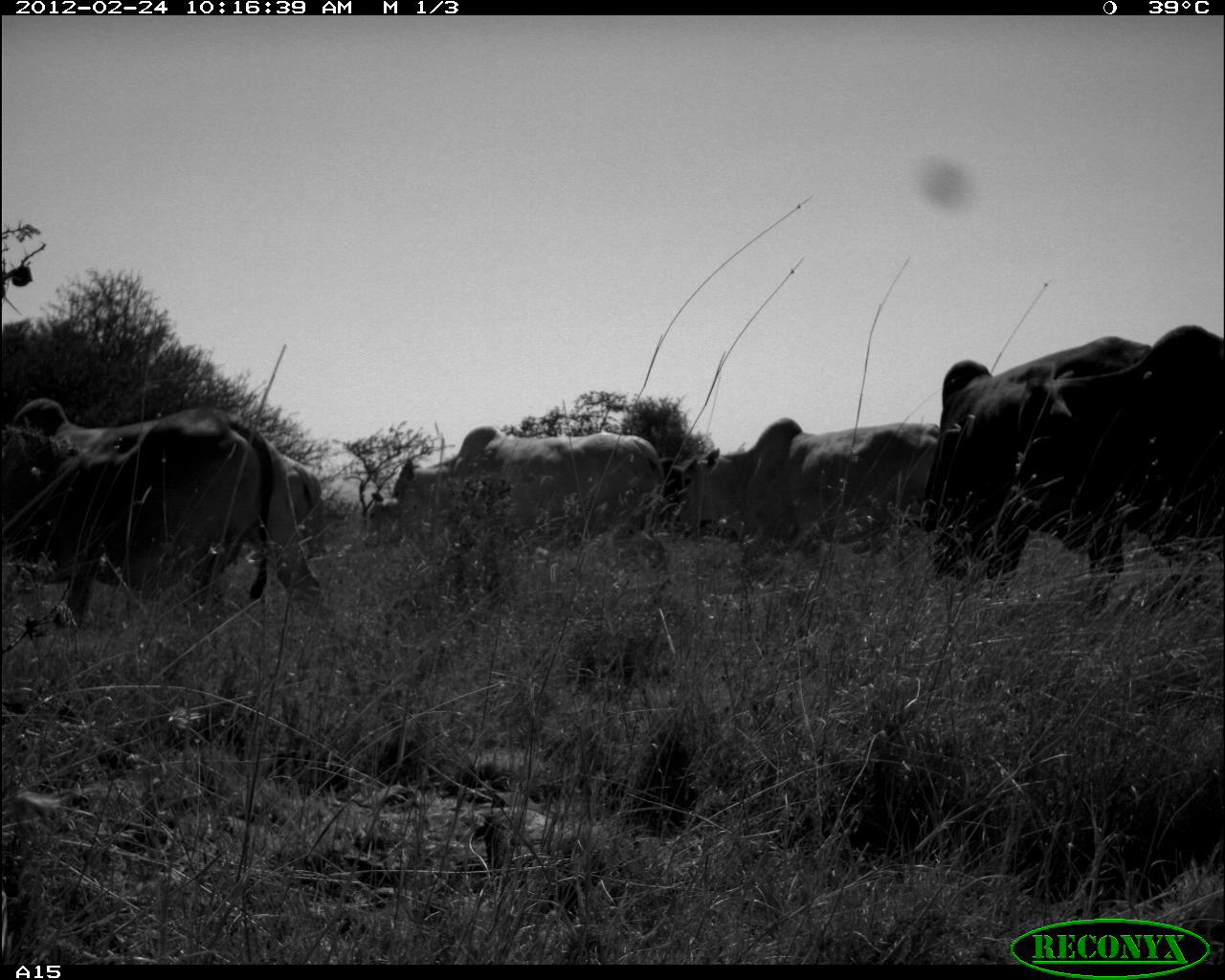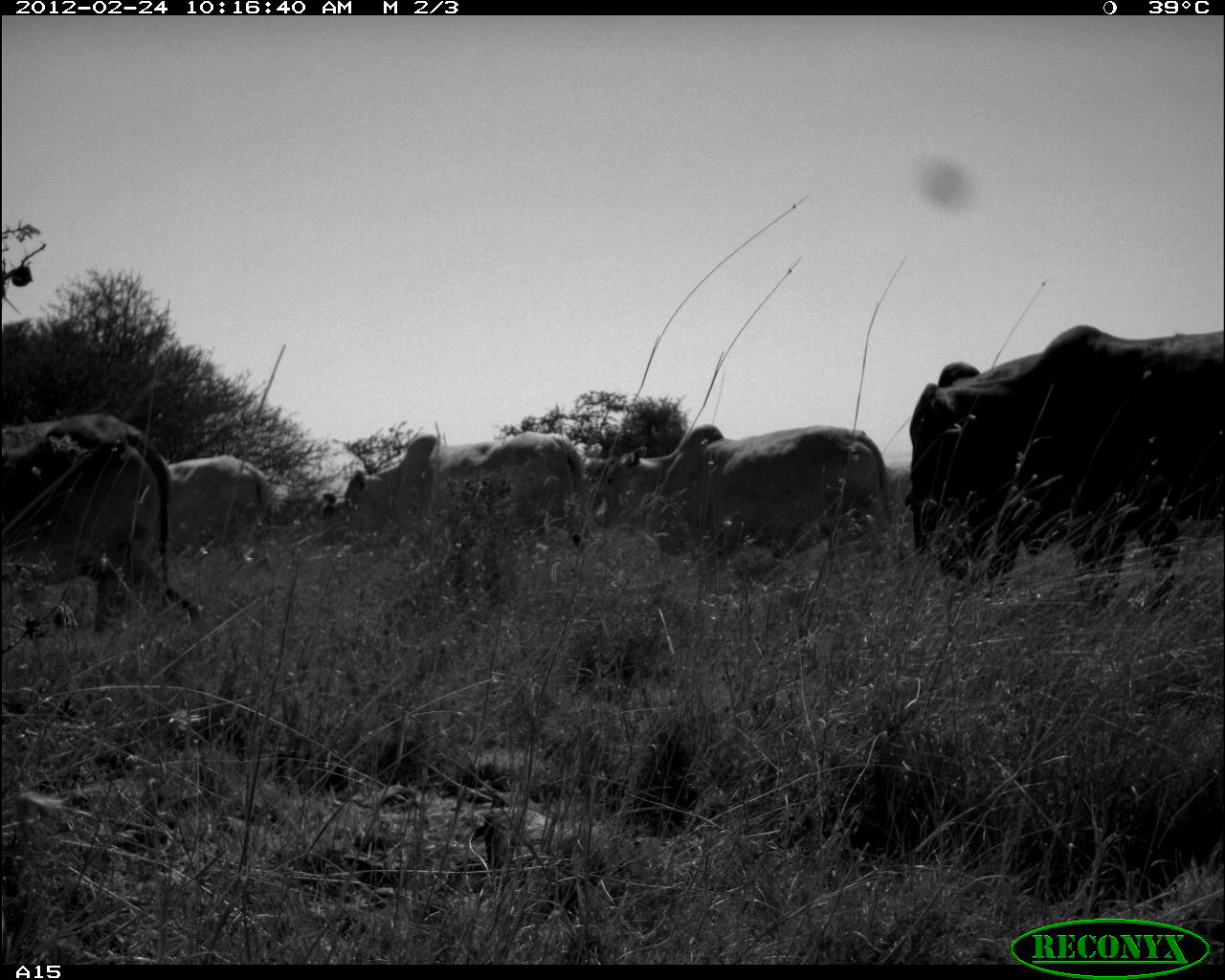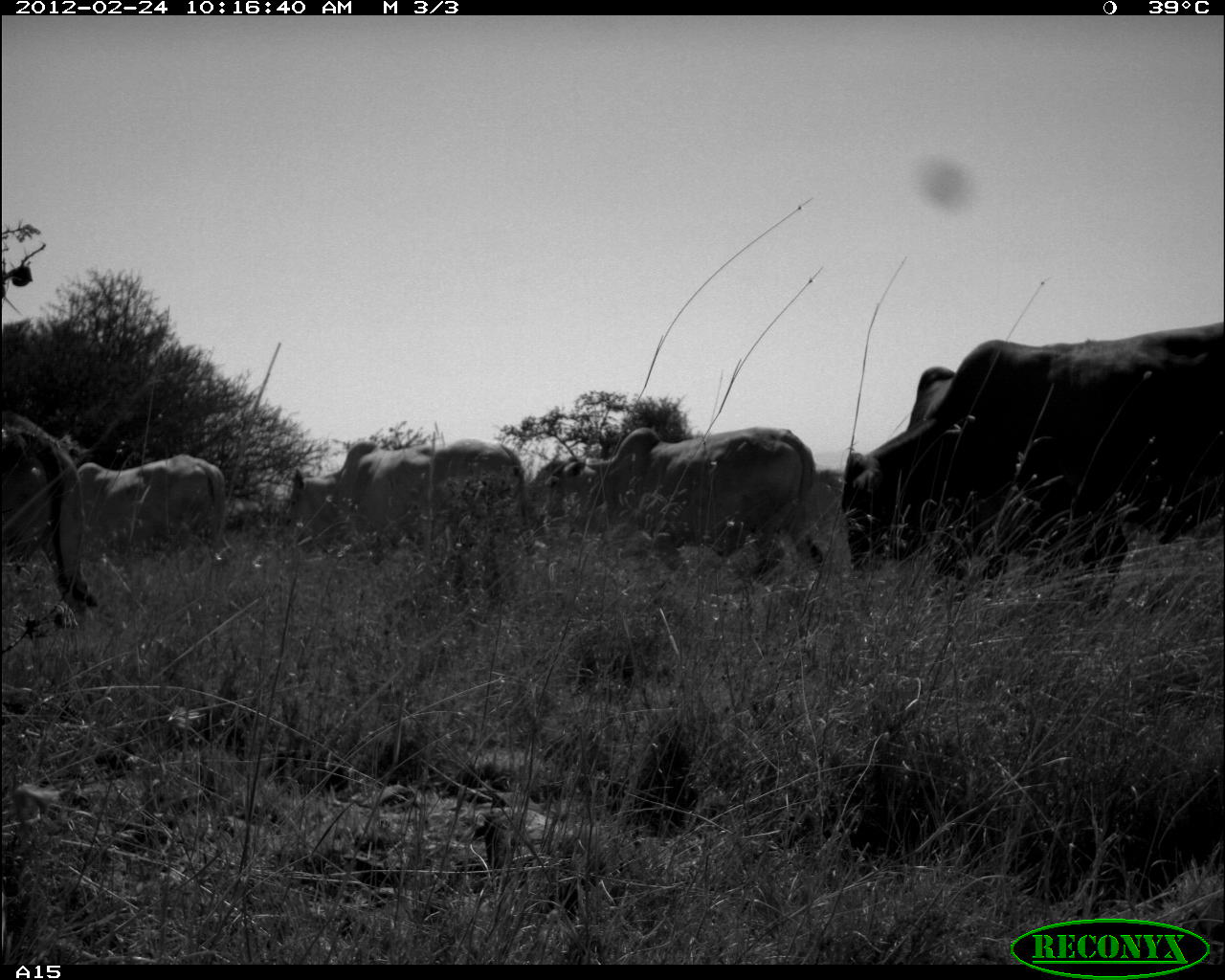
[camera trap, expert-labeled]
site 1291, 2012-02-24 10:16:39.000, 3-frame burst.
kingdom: Animalia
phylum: Chordata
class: Mammalia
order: Artiodactyla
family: Bovidae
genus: Bos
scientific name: Bos taurus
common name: domestic cattle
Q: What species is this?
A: Bos taurus (domestic cattle).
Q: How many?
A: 7.